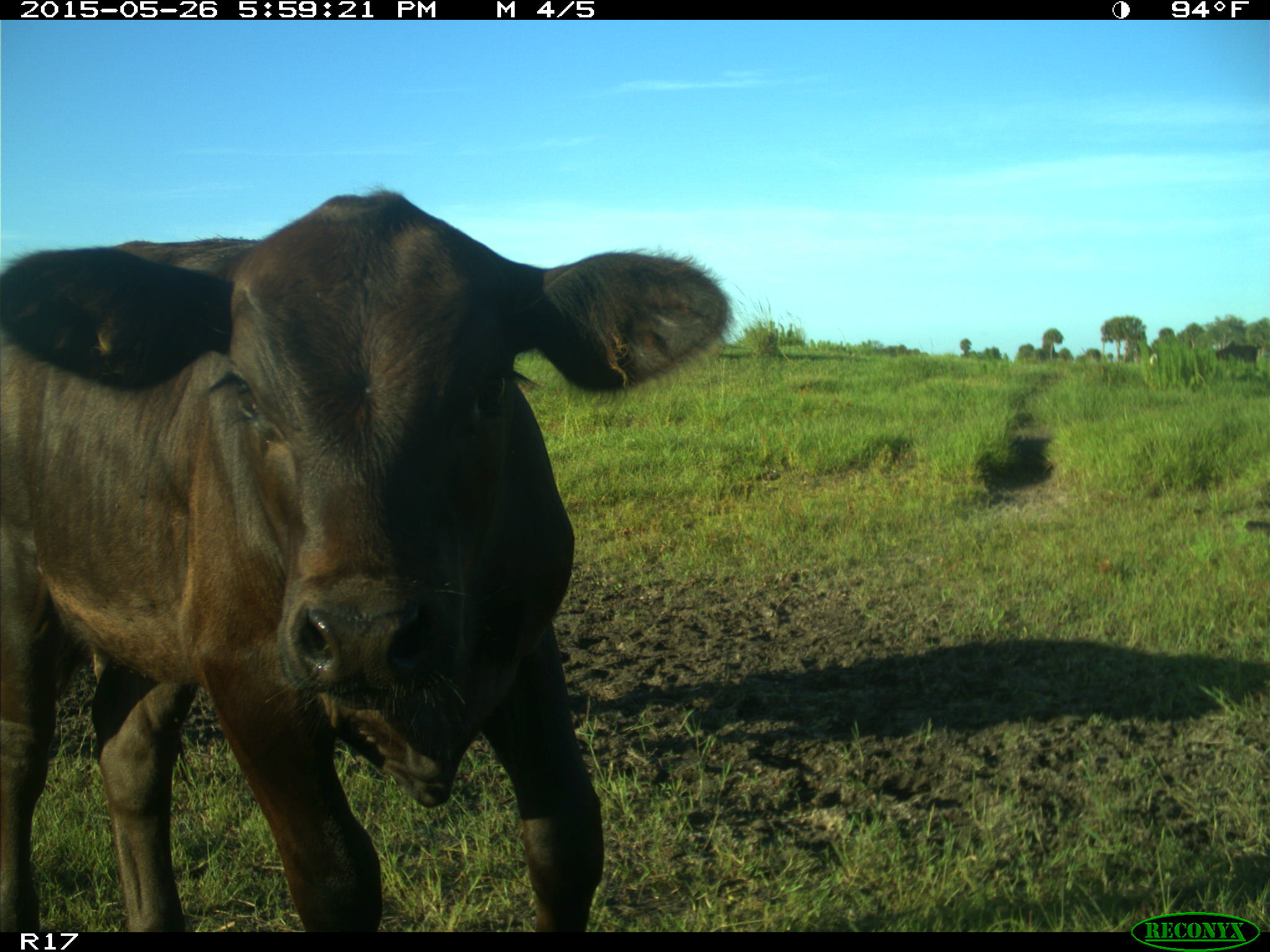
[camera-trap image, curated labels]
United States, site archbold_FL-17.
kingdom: Animalia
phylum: Chordata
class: Mammalia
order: Artiodactyla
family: Bovidae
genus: Bos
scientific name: Bos taurus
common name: domestic cow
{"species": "Bos taurus (domestic cow)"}